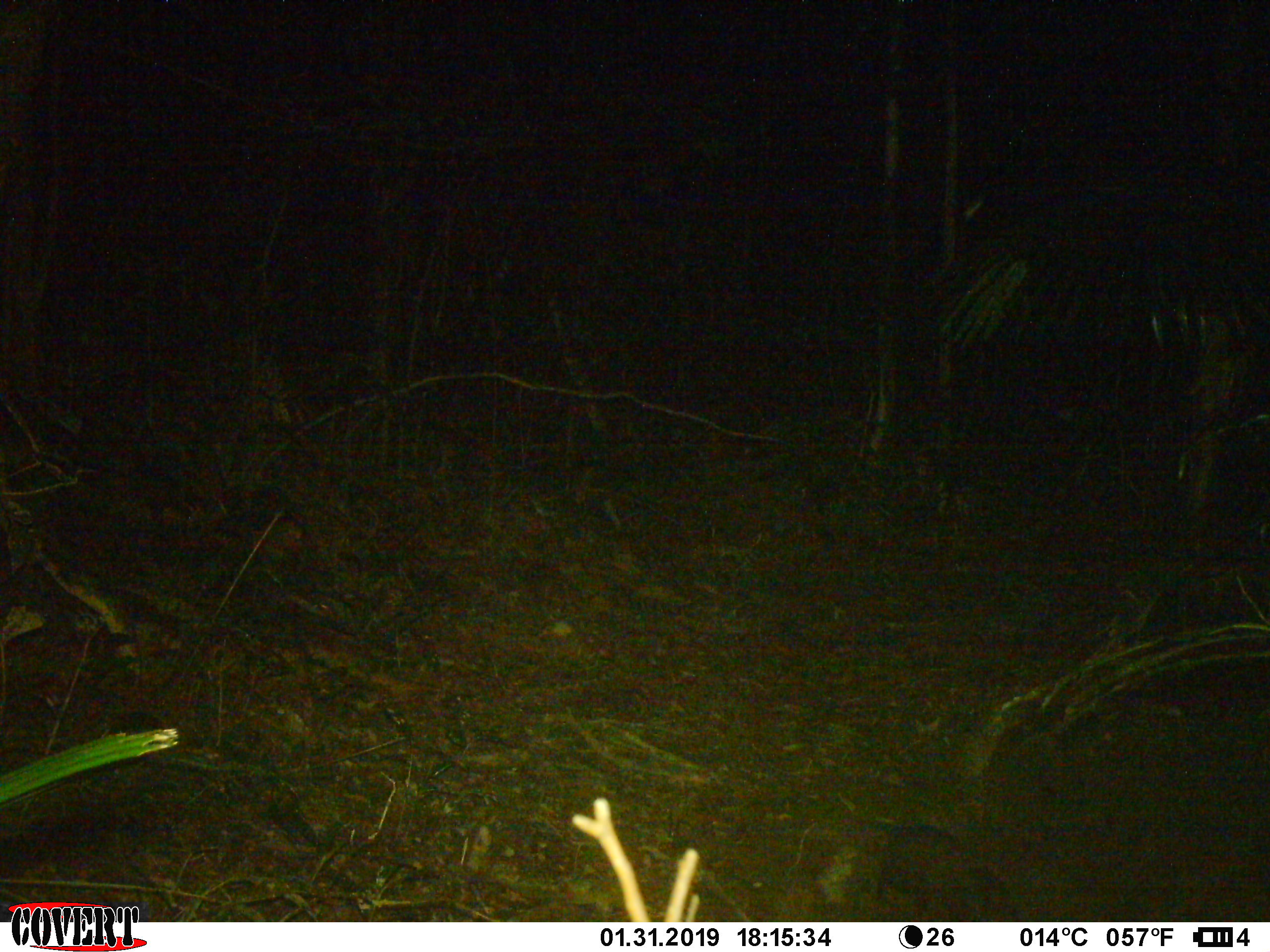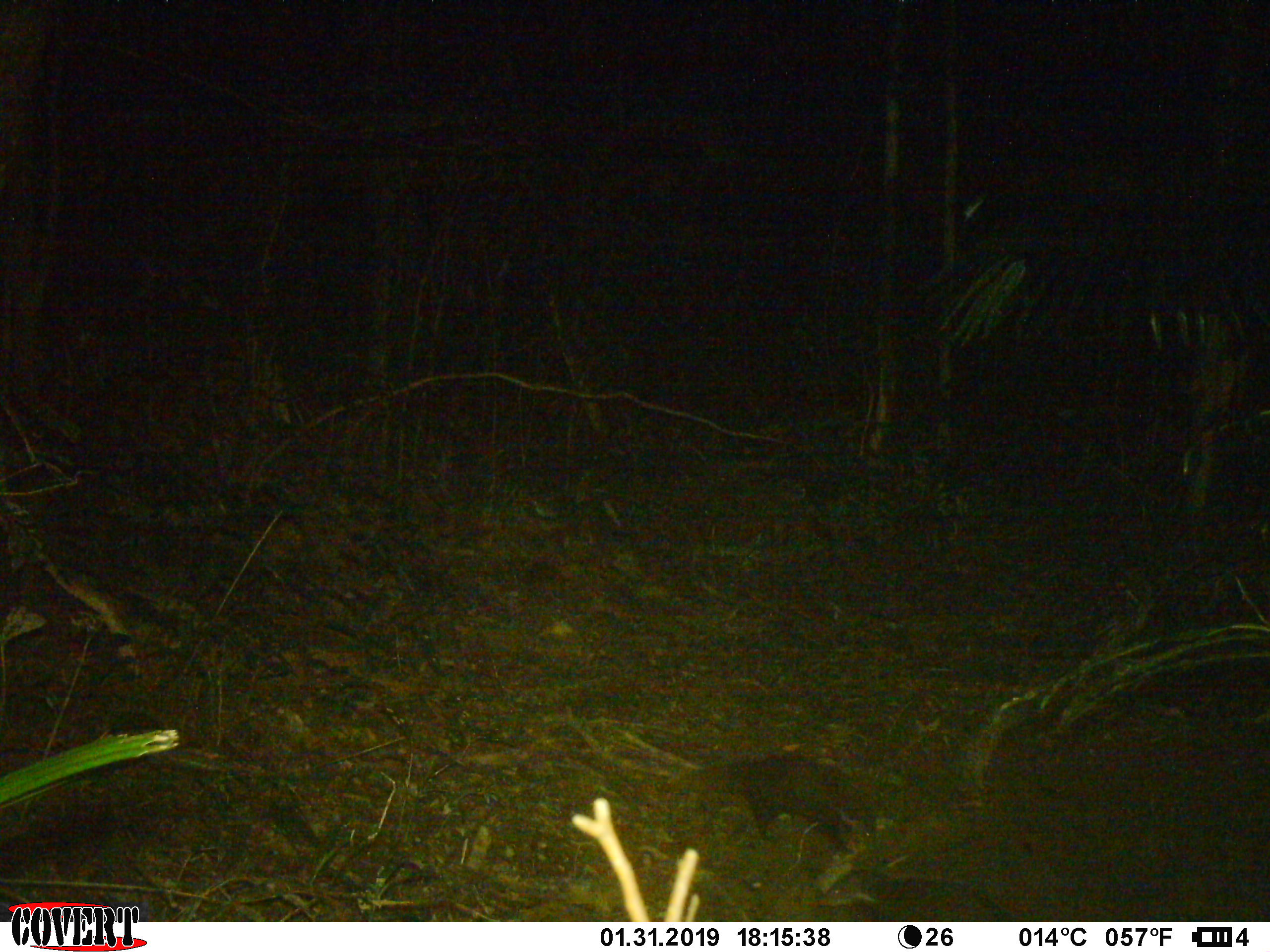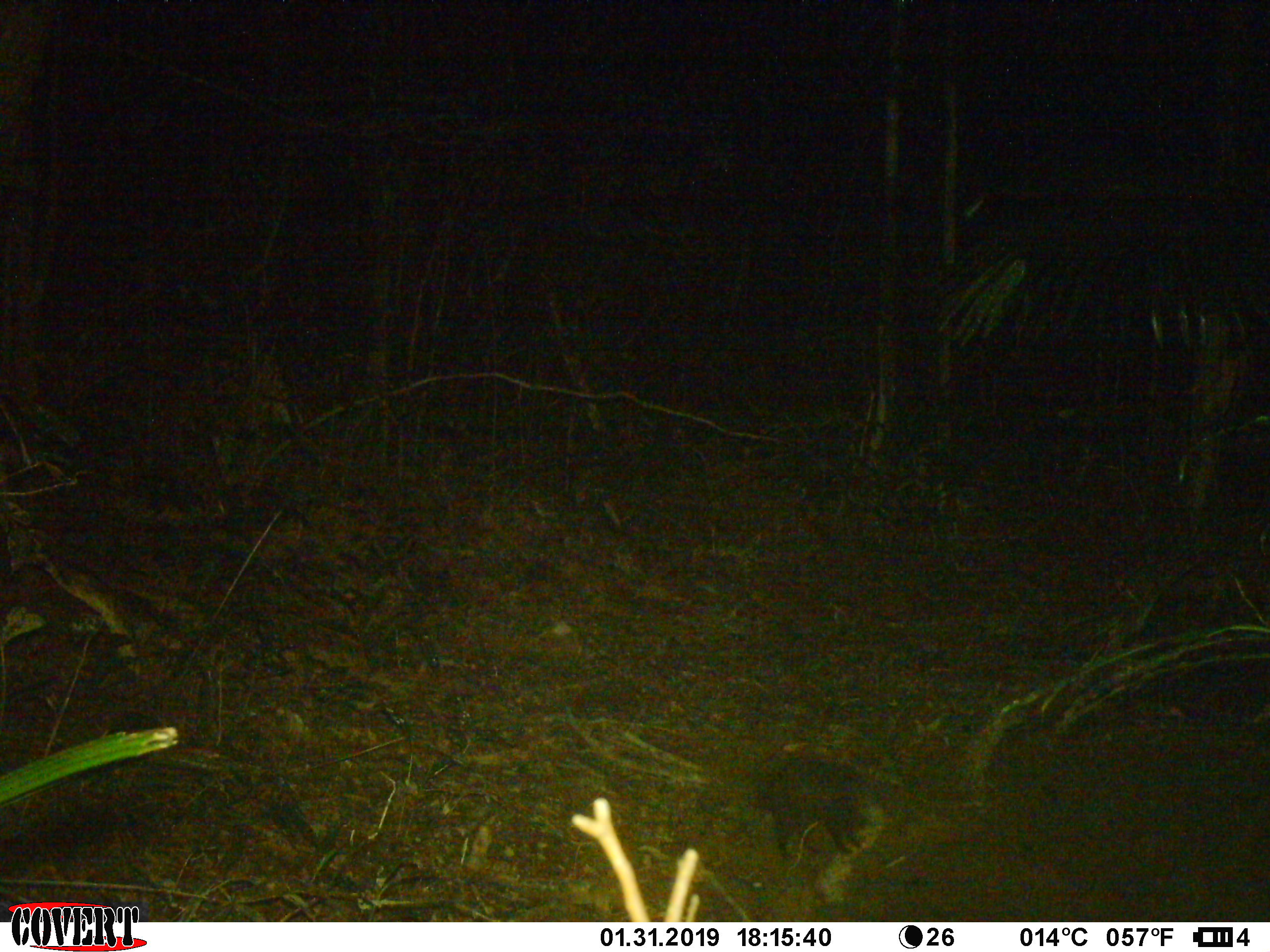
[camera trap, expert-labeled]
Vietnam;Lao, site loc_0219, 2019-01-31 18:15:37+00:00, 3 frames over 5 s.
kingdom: Animalia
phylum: Chordata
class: Mammalia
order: Carnivora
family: Herpestidae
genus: Urva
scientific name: Urva urva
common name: crab-eating mongoose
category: crab eating mongoose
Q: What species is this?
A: Crab eating mongoose (crab-eating mongoose) (Urva urva).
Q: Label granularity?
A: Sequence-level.